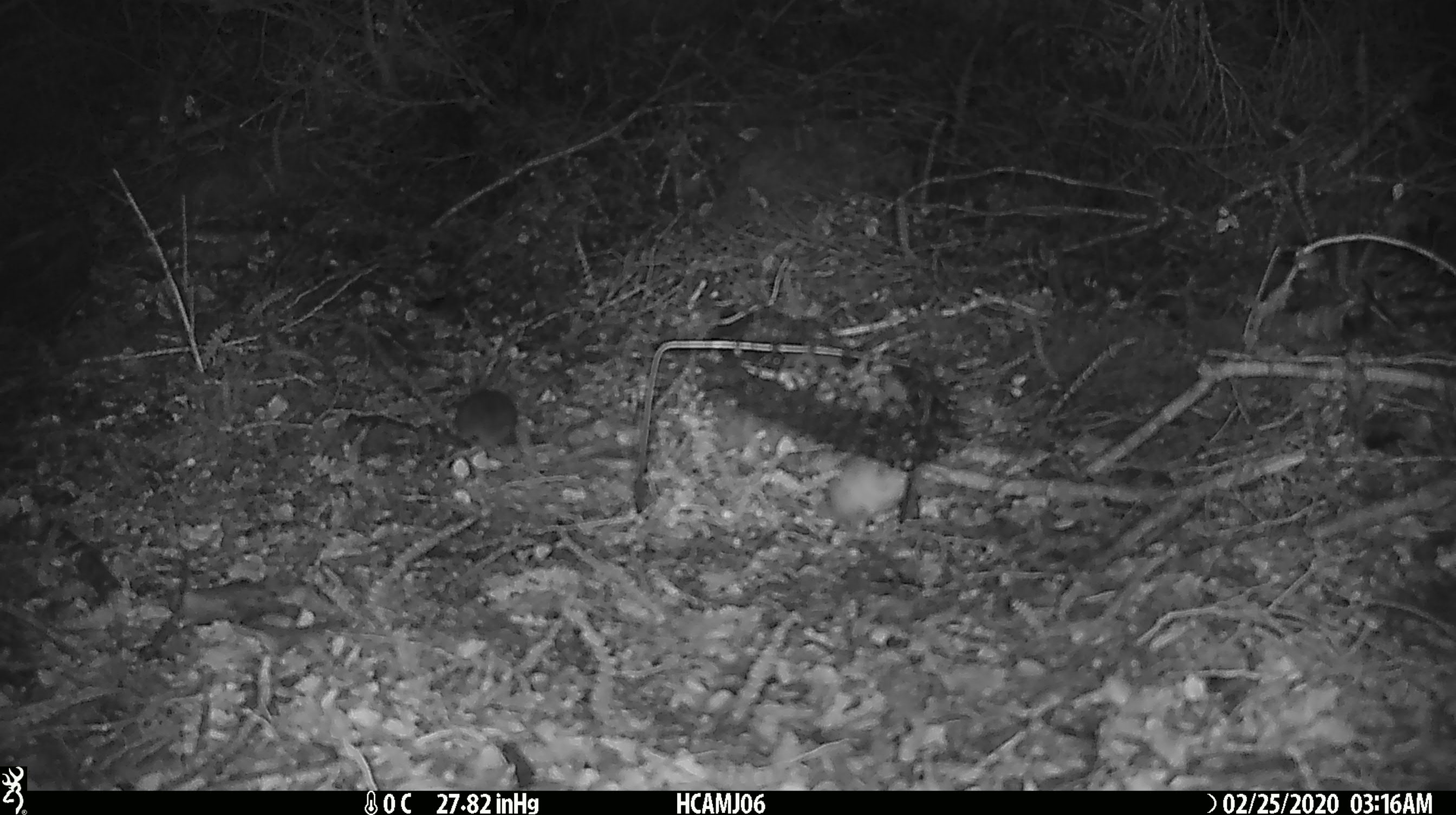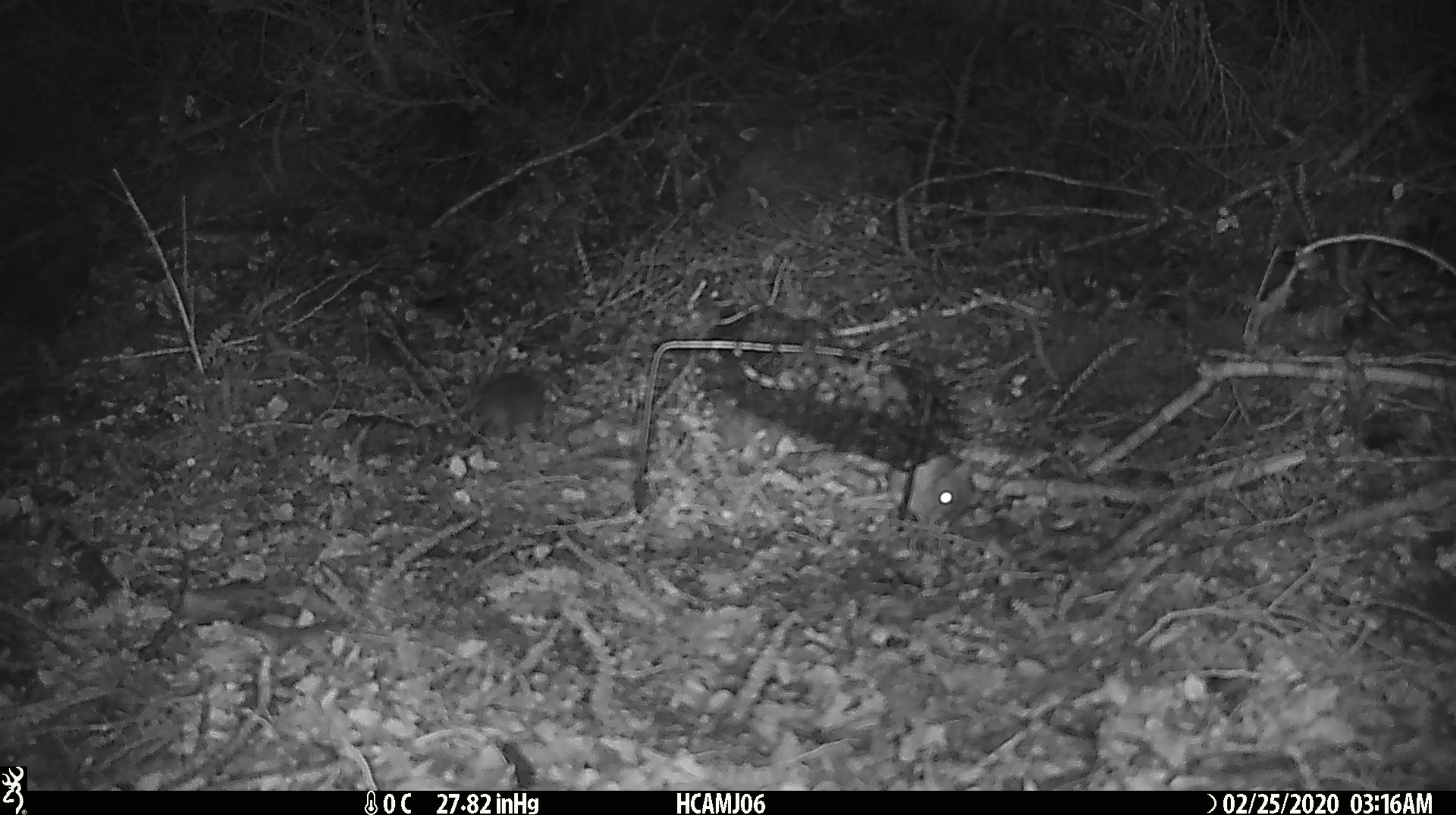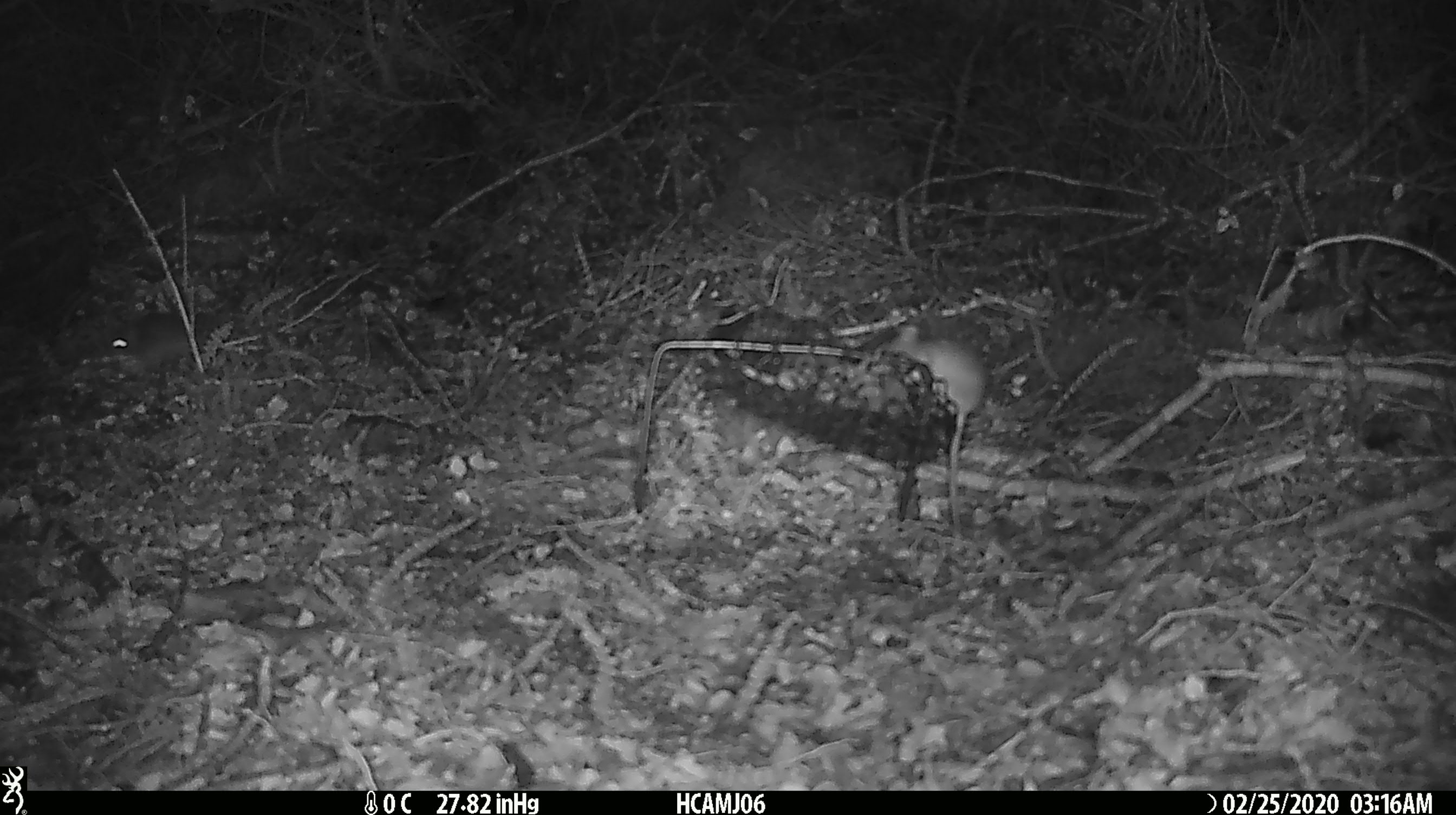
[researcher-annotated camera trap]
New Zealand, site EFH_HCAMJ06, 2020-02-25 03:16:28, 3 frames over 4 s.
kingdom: Animalia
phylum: Chordata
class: Mammalia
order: Rodentia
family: Muridae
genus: Mus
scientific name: Mus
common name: mouse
Mouse (Mus).